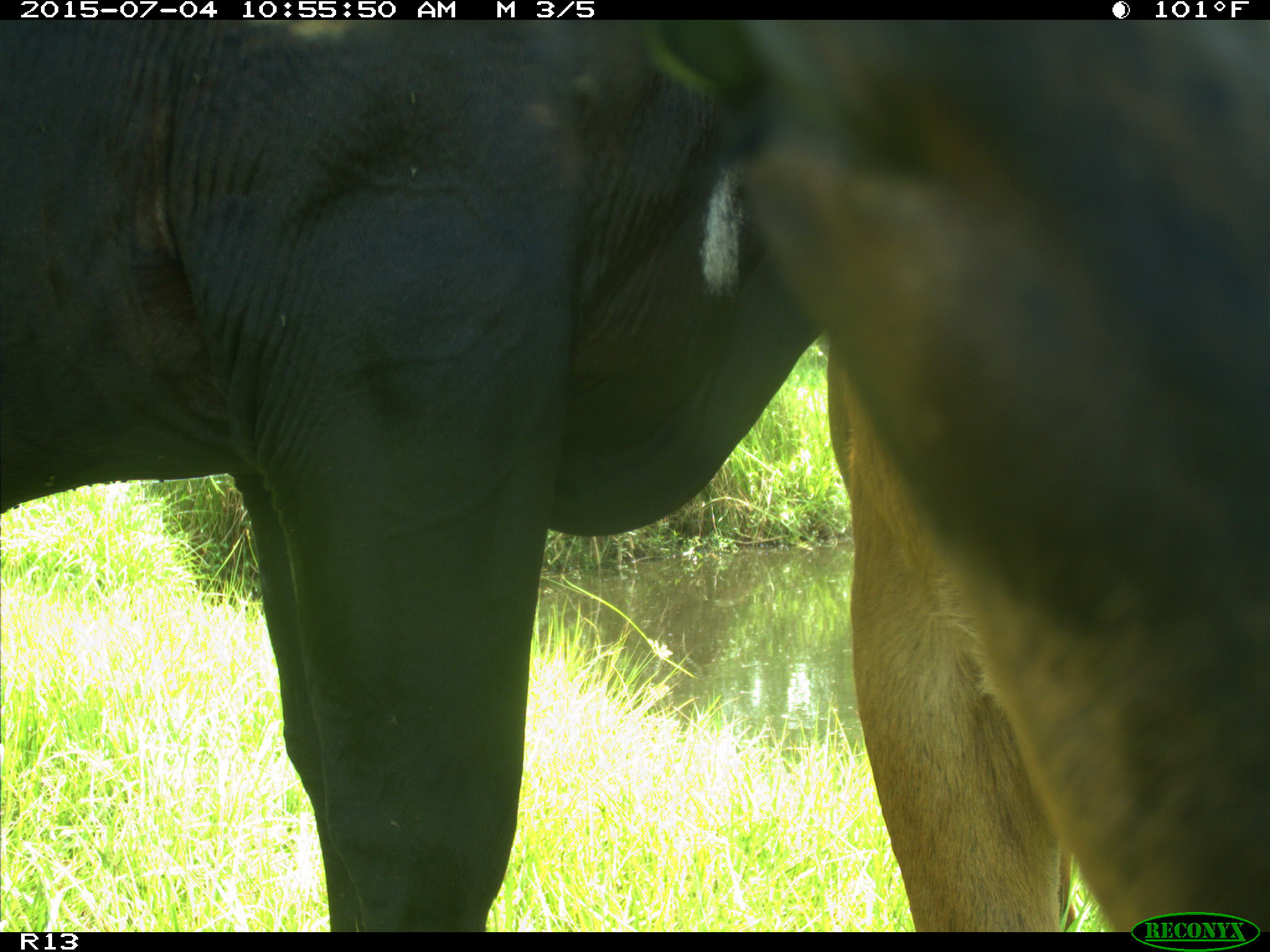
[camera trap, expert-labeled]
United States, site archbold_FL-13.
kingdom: Animalia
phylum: Chordata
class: Mammalia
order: Artiodactyla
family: Bovidae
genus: Bos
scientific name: Bos taurus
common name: domestic cow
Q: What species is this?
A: Bos taurus (domestic cow).